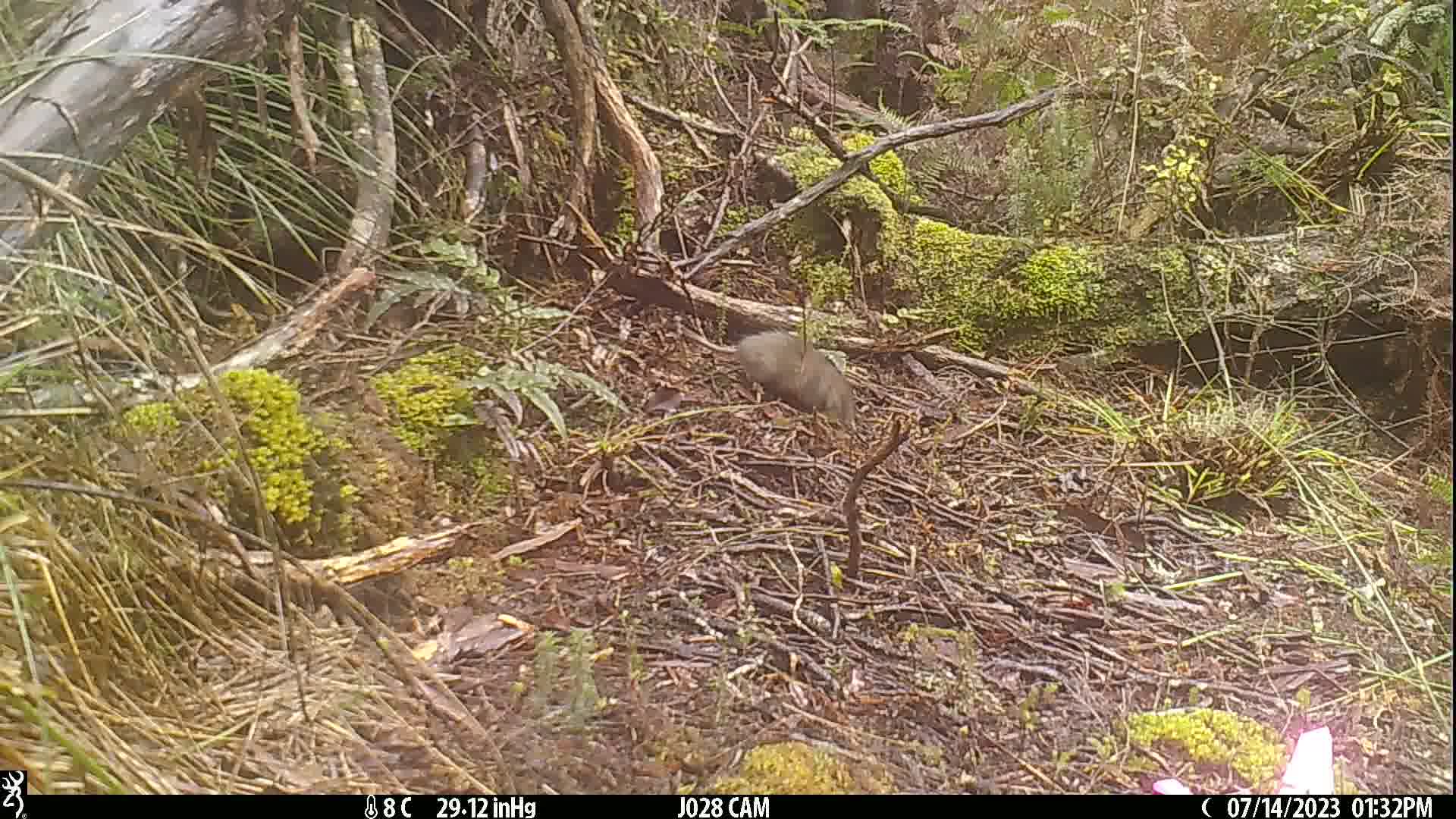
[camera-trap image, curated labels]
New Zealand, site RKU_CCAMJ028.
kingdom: Animalia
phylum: Chordata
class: Mammalia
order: Rodentia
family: Muridae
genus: Rattus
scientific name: Rattus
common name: rat